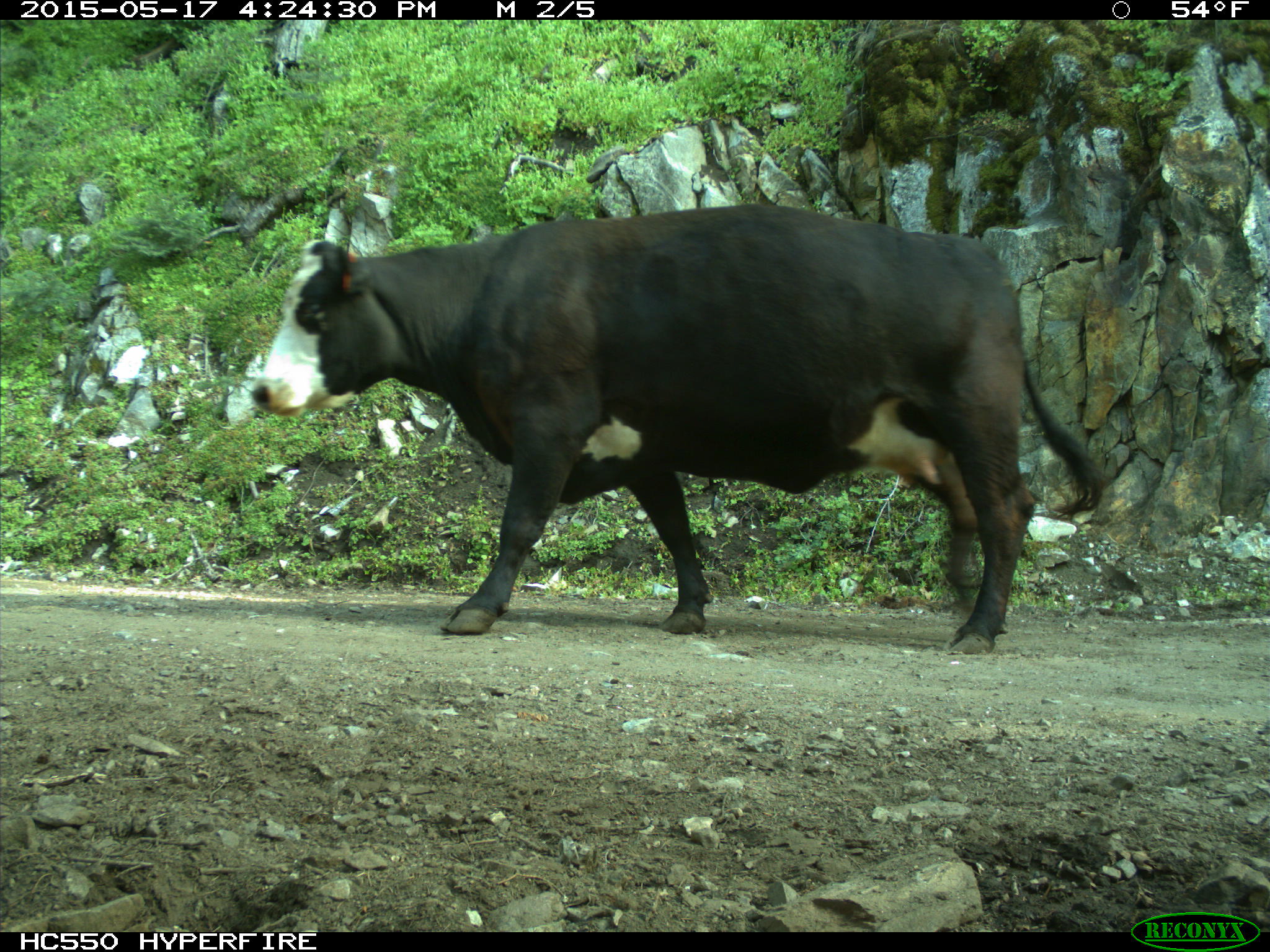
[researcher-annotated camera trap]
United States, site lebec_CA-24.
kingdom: Animalia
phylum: Chordata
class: Mammalia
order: Artiodactyla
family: Bovidae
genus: Bos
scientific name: Bos taurus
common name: domestic cow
Bos taurus (domestic cow).